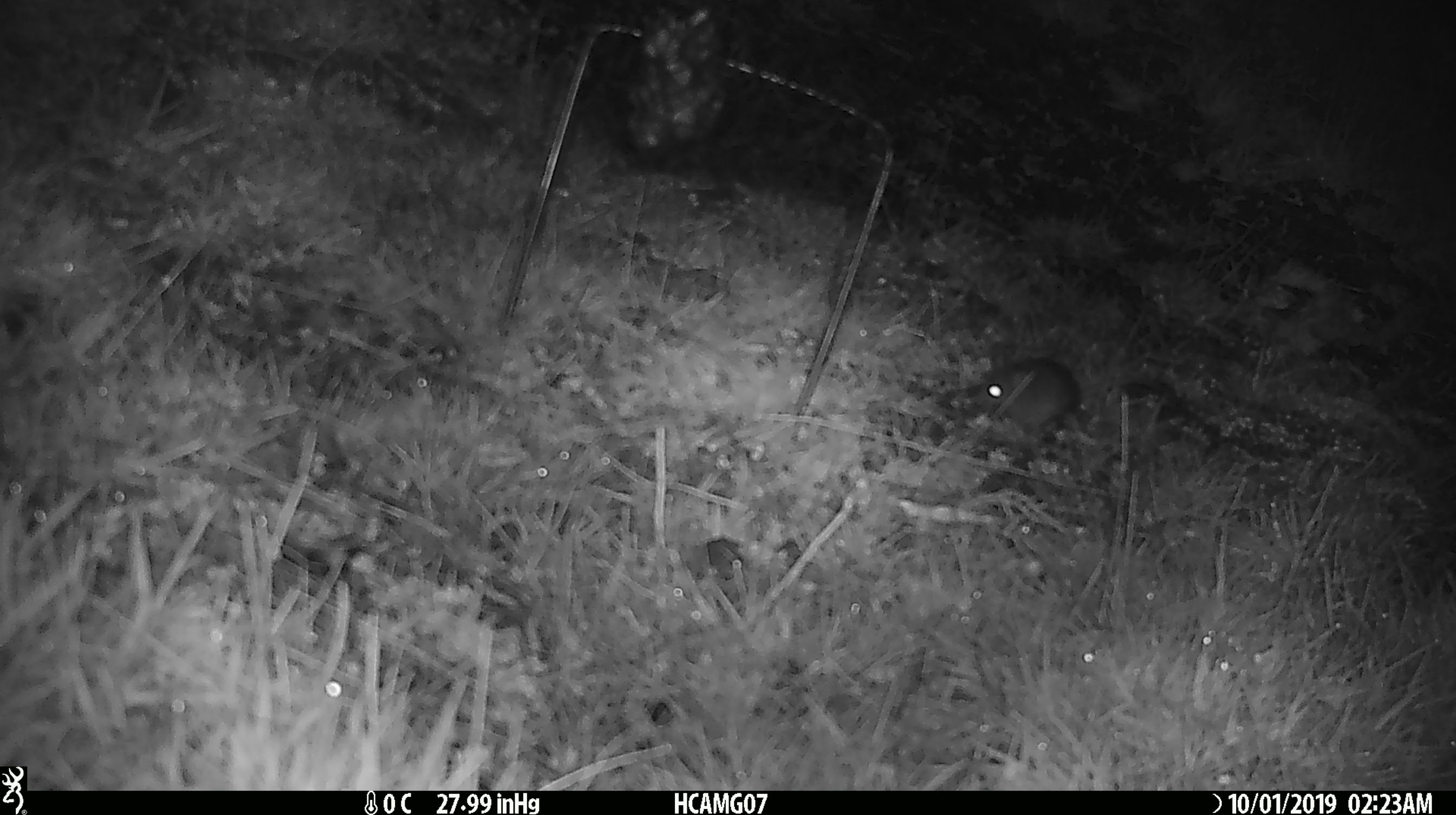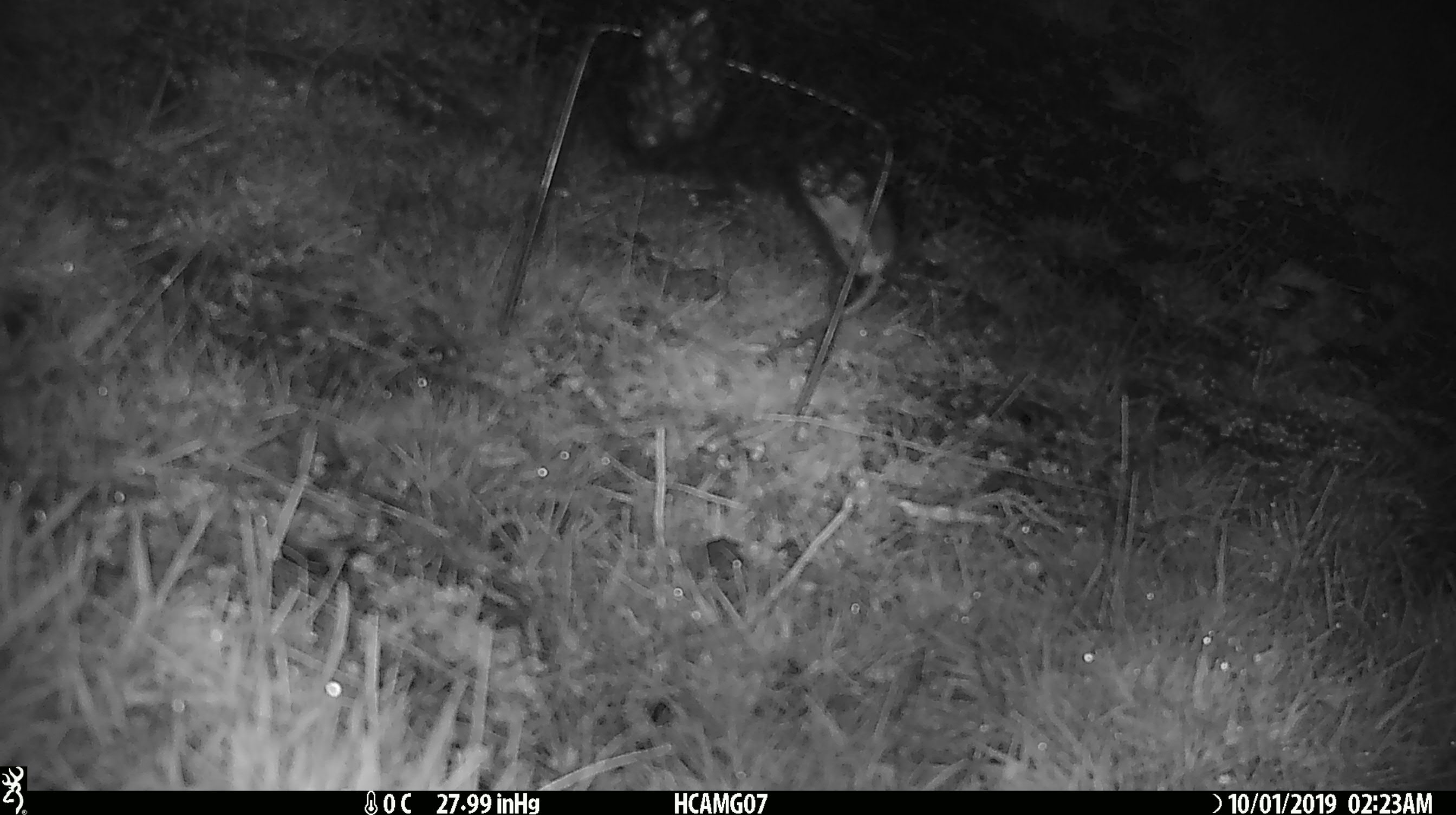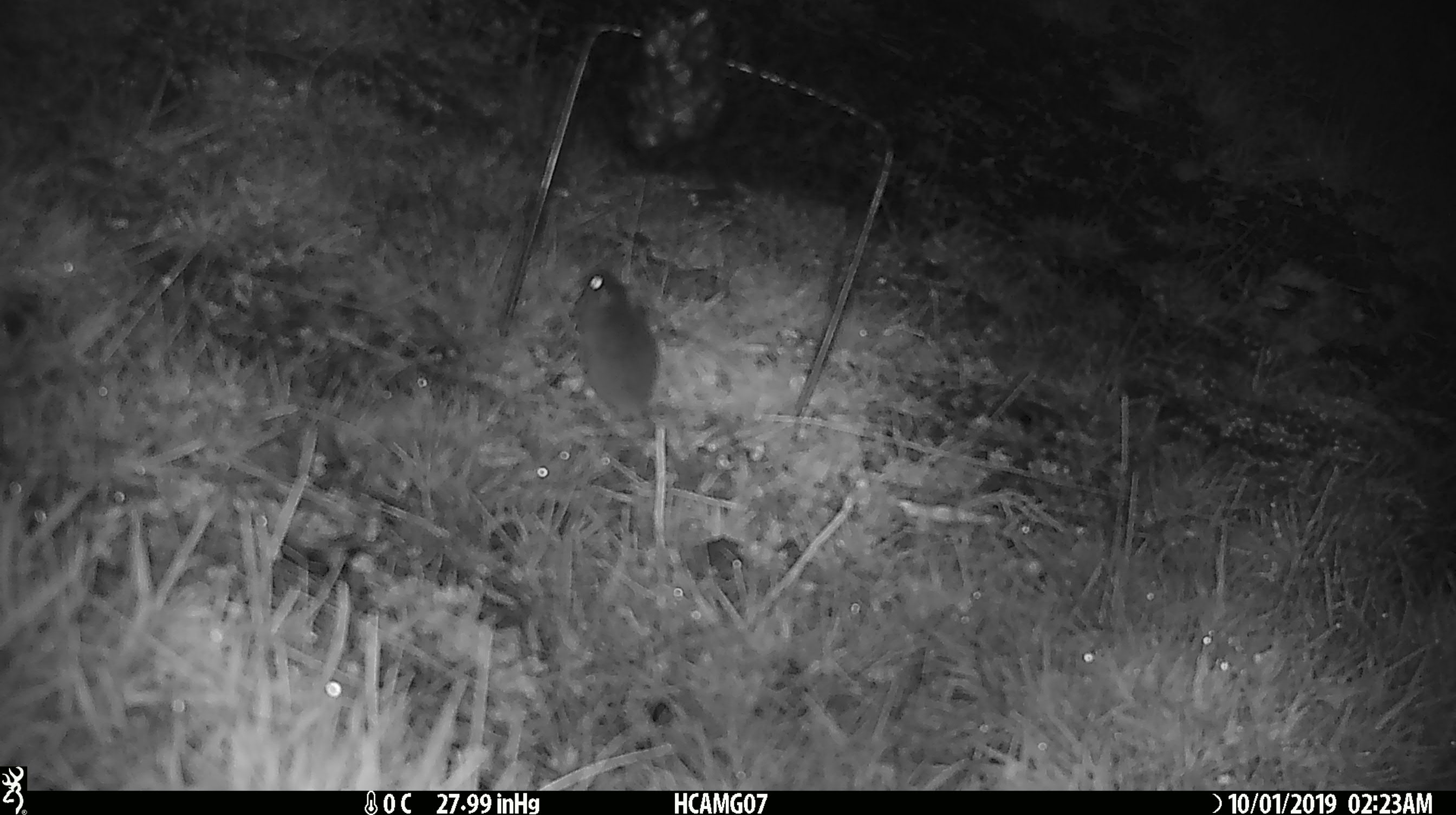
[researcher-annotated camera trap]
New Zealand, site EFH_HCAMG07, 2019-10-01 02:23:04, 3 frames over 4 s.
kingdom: Animalia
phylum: Chordata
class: Mammalia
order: Rodentia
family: Muridae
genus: Mus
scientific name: Mus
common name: mouse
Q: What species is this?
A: Mouse (Mus).